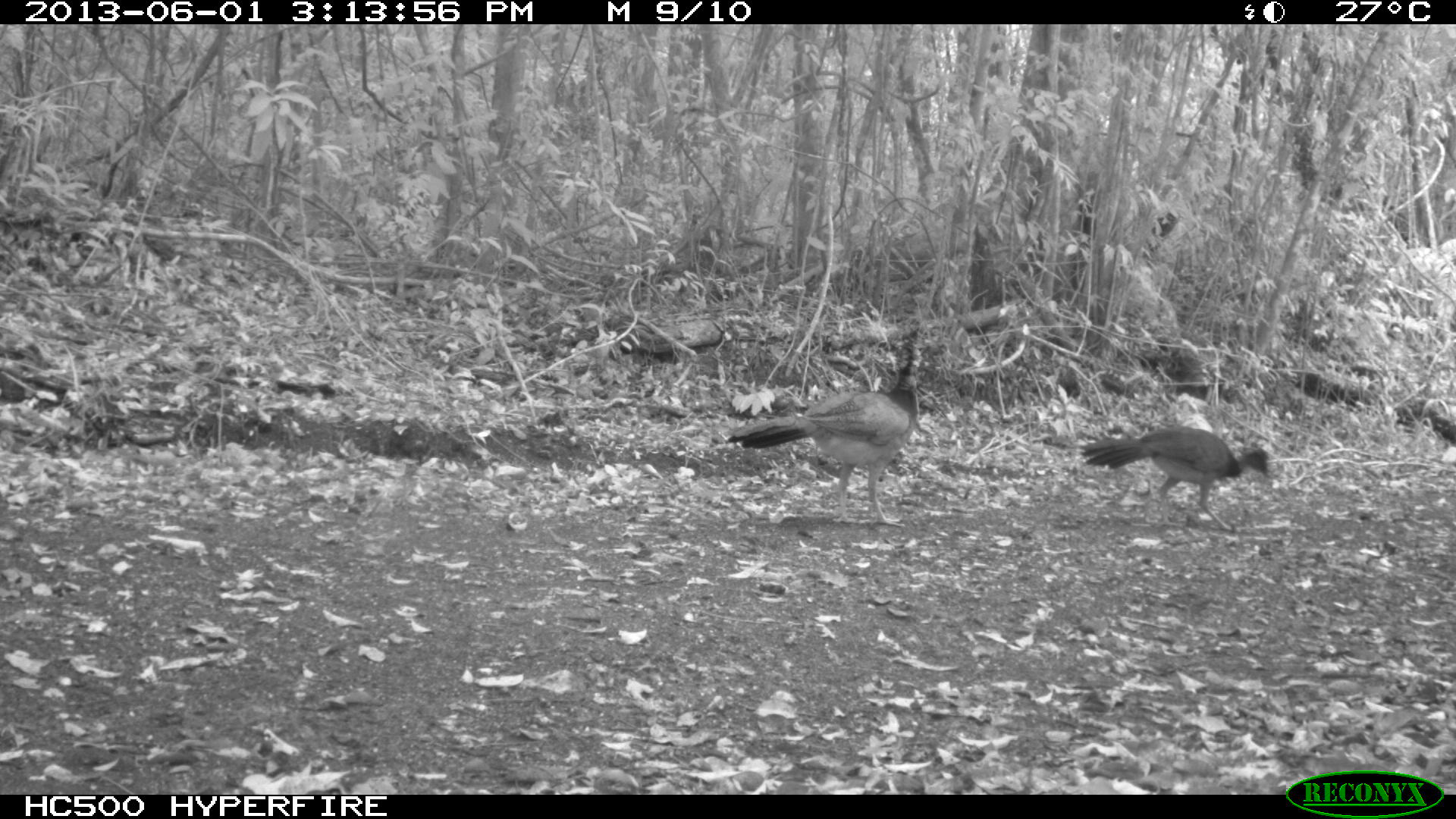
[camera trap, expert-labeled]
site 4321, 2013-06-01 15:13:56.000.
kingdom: Animalia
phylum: Chordata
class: Aves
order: Galliformes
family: Cracidae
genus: Crax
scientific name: Crax rubra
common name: great curassow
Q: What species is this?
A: Crax rubra (great curassow).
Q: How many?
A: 2.